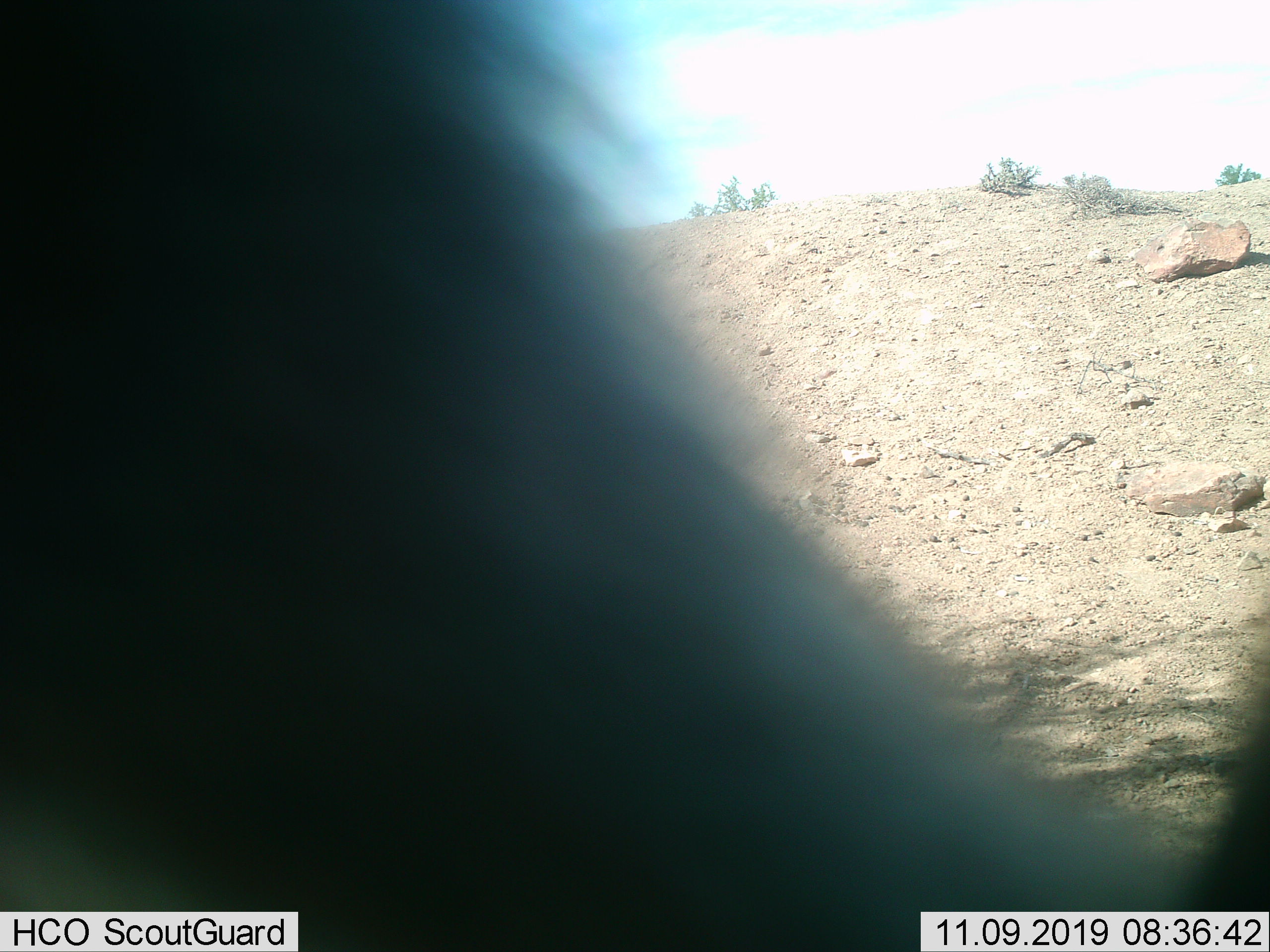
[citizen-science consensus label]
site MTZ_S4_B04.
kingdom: Animalia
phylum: Chordata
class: Mammalia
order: Primates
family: Cercopithecidae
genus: Papio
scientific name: Papio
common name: baboon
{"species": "baboon (Papio)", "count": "1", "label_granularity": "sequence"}